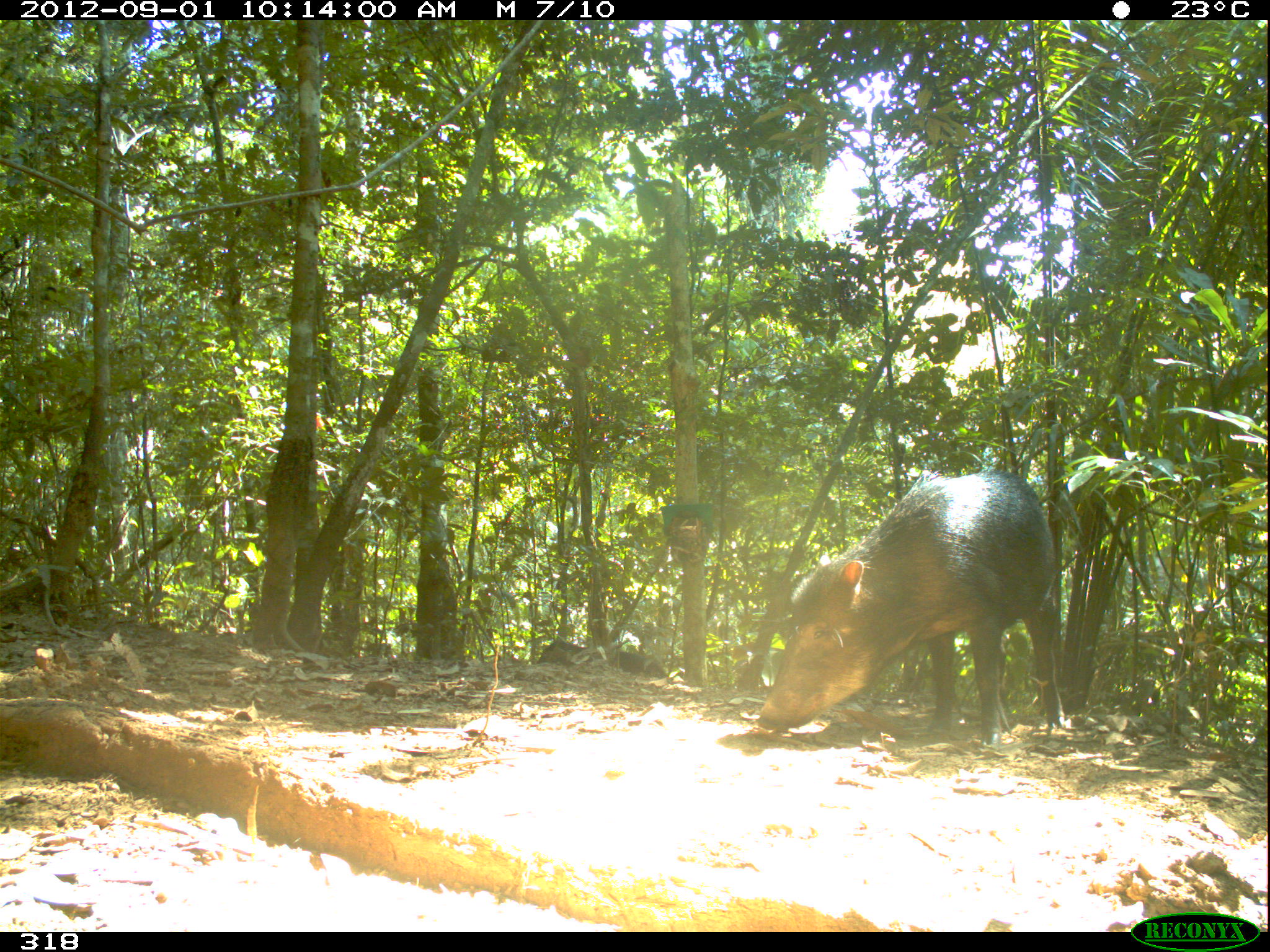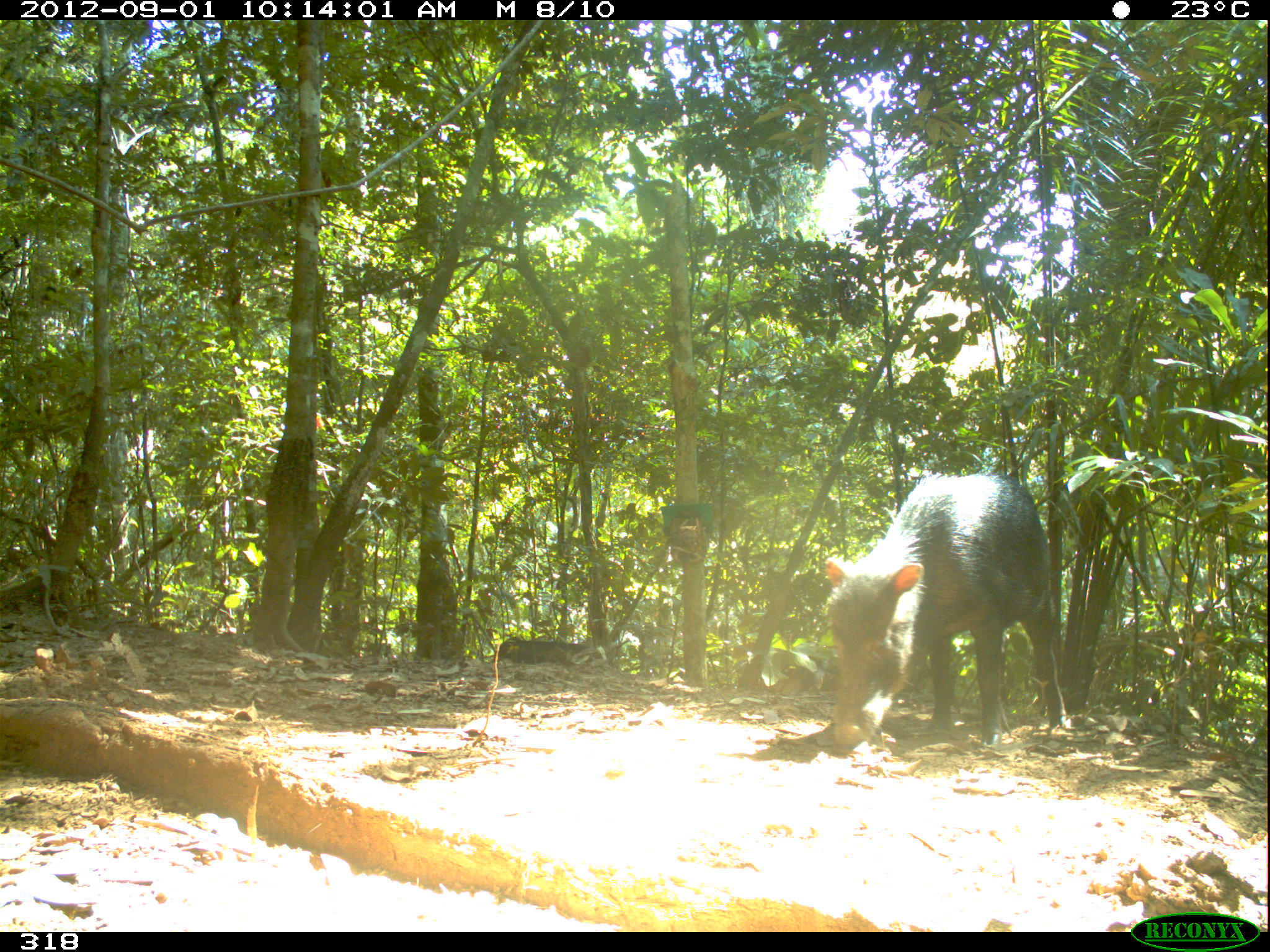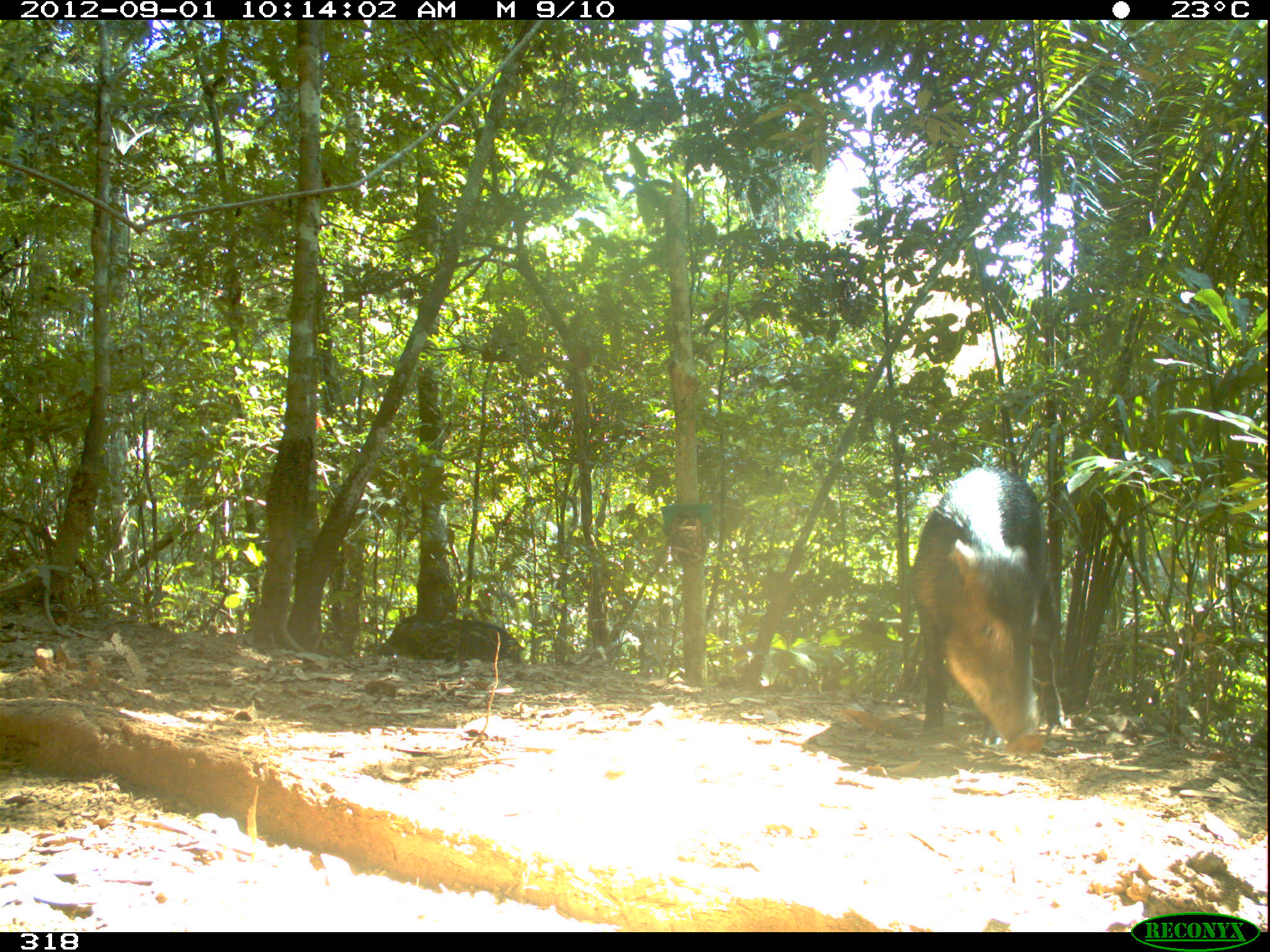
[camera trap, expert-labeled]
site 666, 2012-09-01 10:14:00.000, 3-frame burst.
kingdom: Animalia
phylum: Chordata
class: Mammalia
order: Artiodactyla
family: Tayassuidae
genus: Tayassu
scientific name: Tayassu pecari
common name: white-lipped peccary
Tayassu pecari (white-lipped peccary).